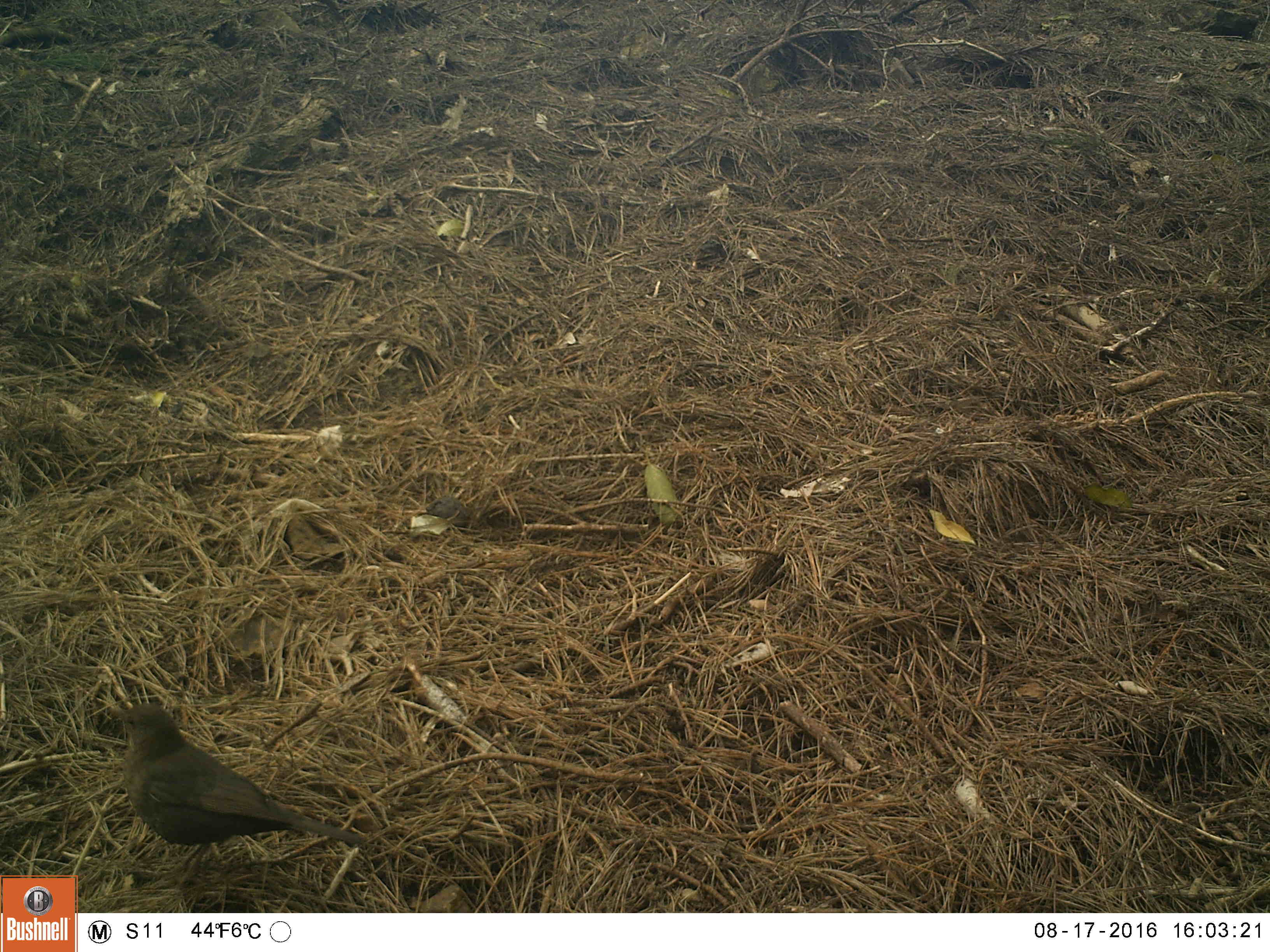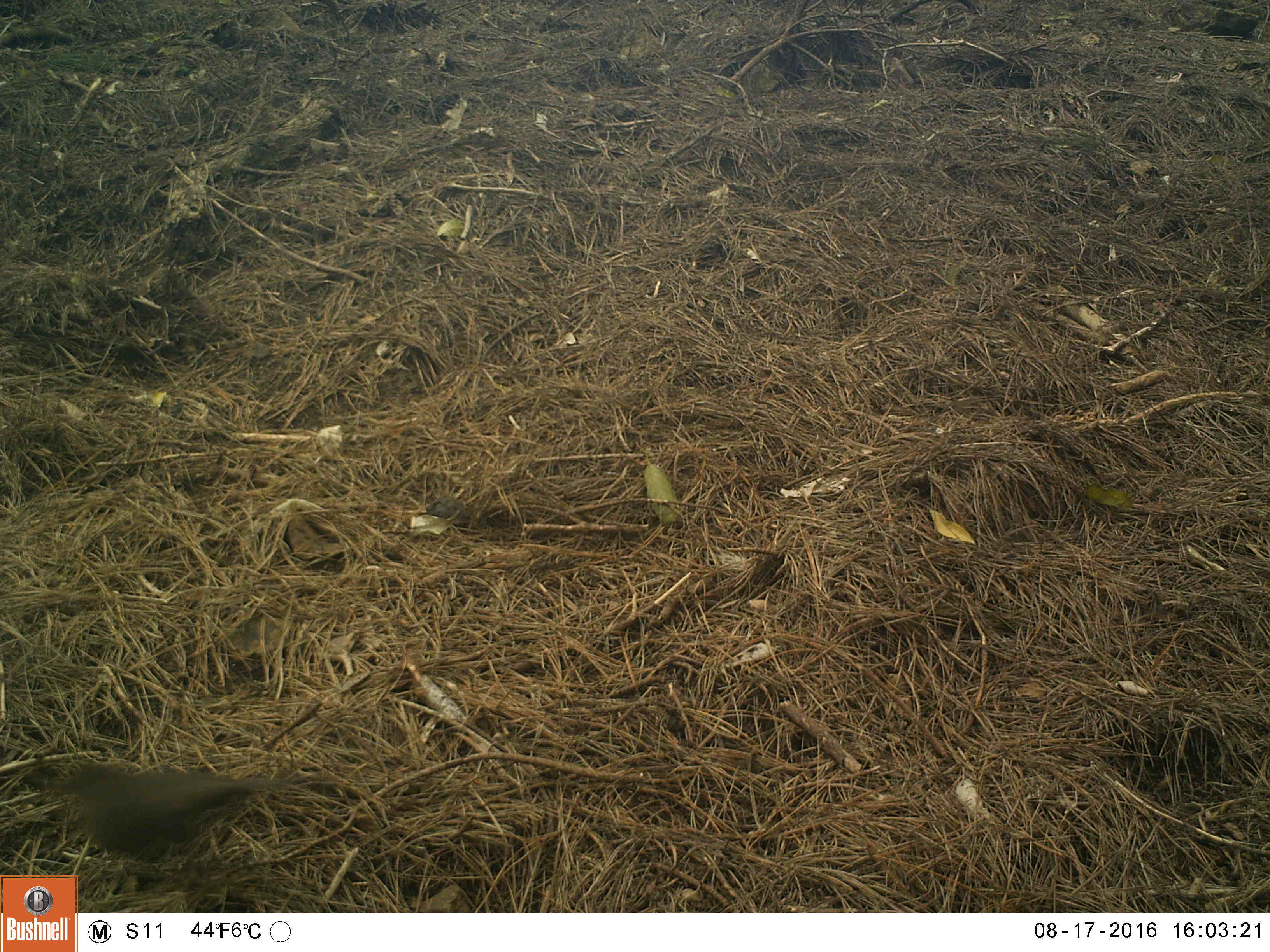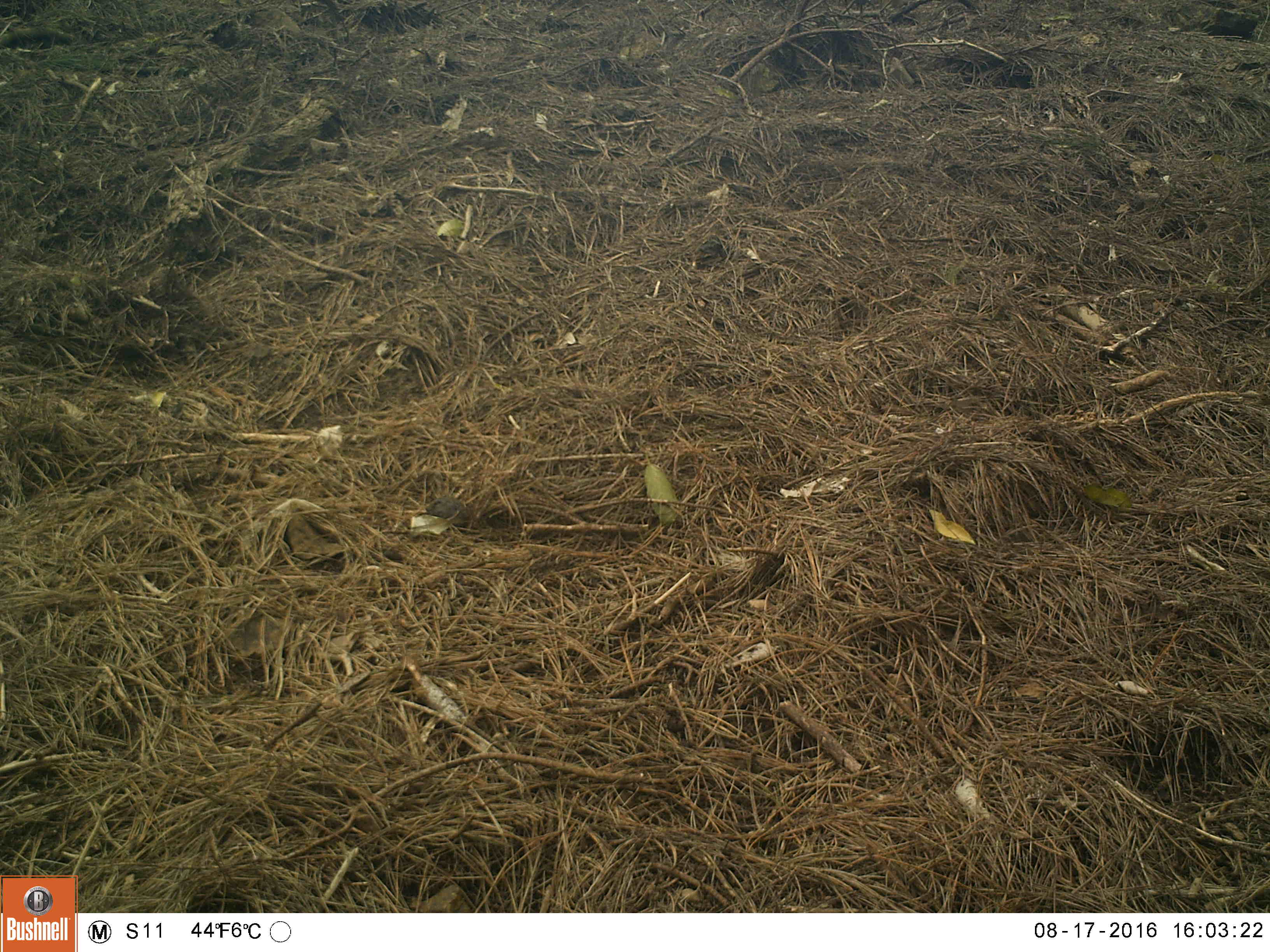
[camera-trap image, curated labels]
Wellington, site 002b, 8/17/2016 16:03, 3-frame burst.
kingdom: Animalia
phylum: Chordata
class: Aves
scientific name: Aves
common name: bird